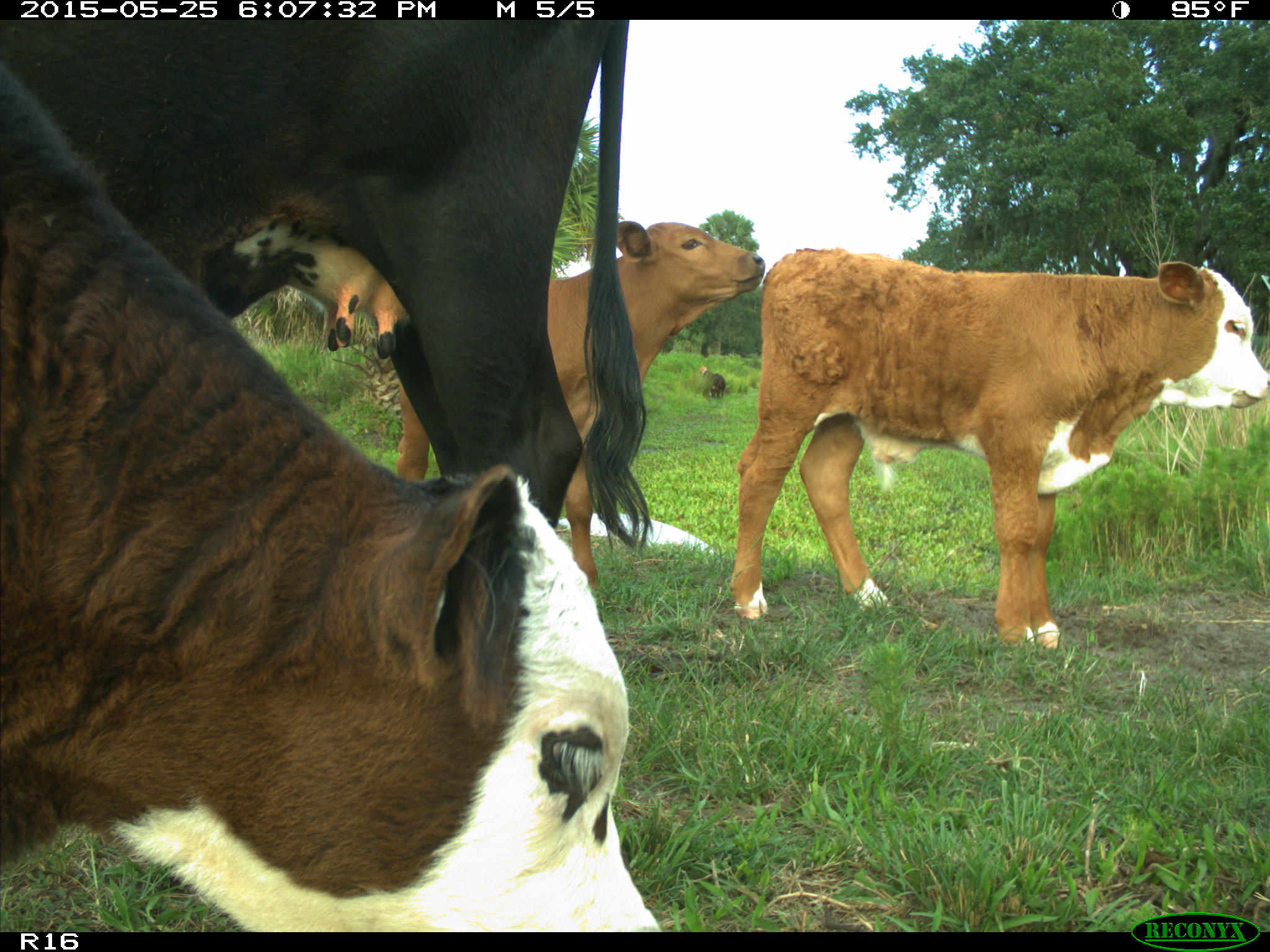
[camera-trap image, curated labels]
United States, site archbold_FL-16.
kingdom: Animalia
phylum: Chordata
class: Mammalia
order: Artiodactyla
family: Bovidae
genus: Bos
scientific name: Bos taurus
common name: domestic cow